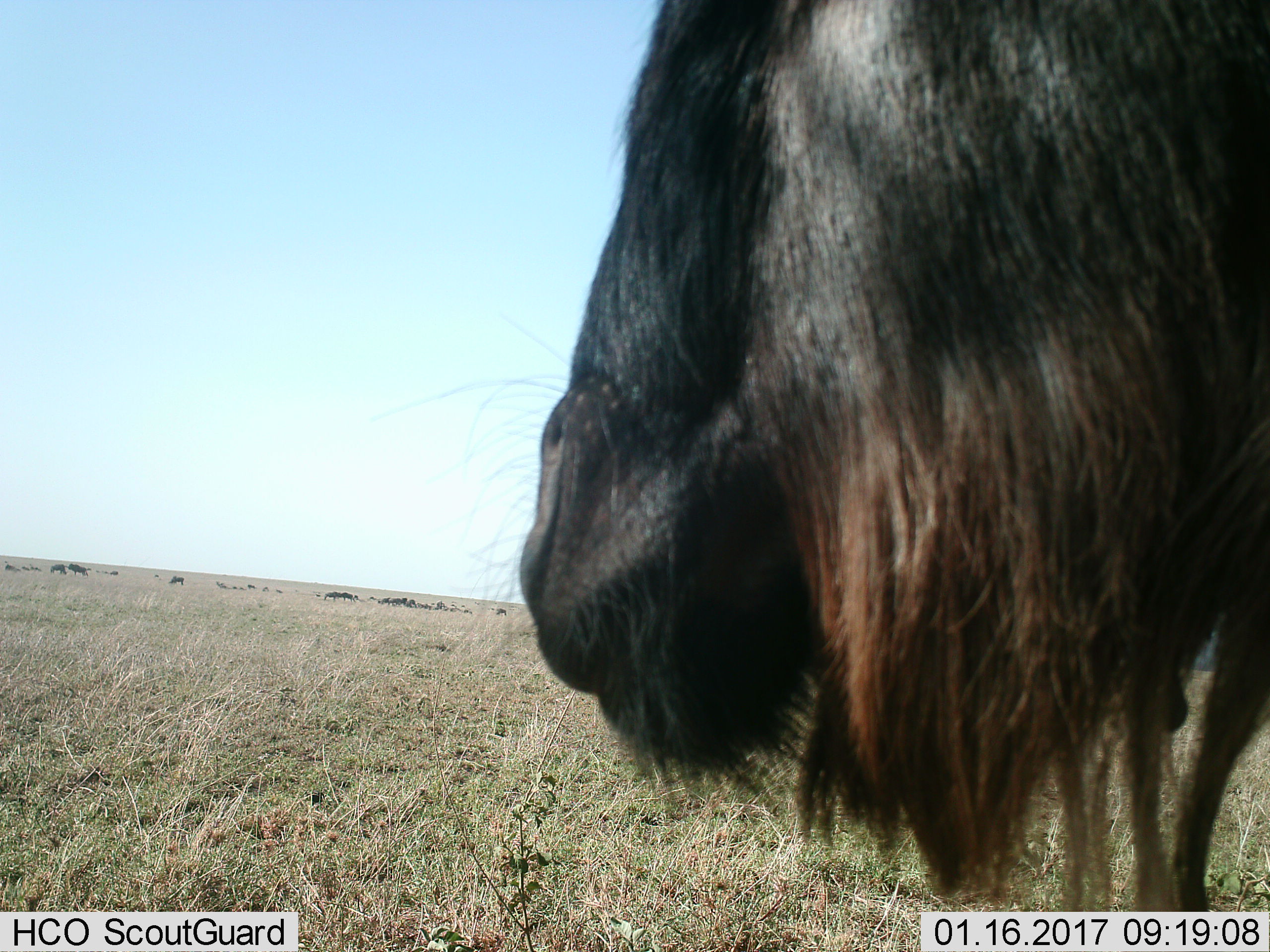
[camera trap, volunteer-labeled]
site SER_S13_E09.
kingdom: Animalia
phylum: Chordata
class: Mammalia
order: Artiodactyla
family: Bovidae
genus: Connochaetes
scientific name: Connochaetes taurinus taurinus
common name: blue wildebeest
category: wildebeestblue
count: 1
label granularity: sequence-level